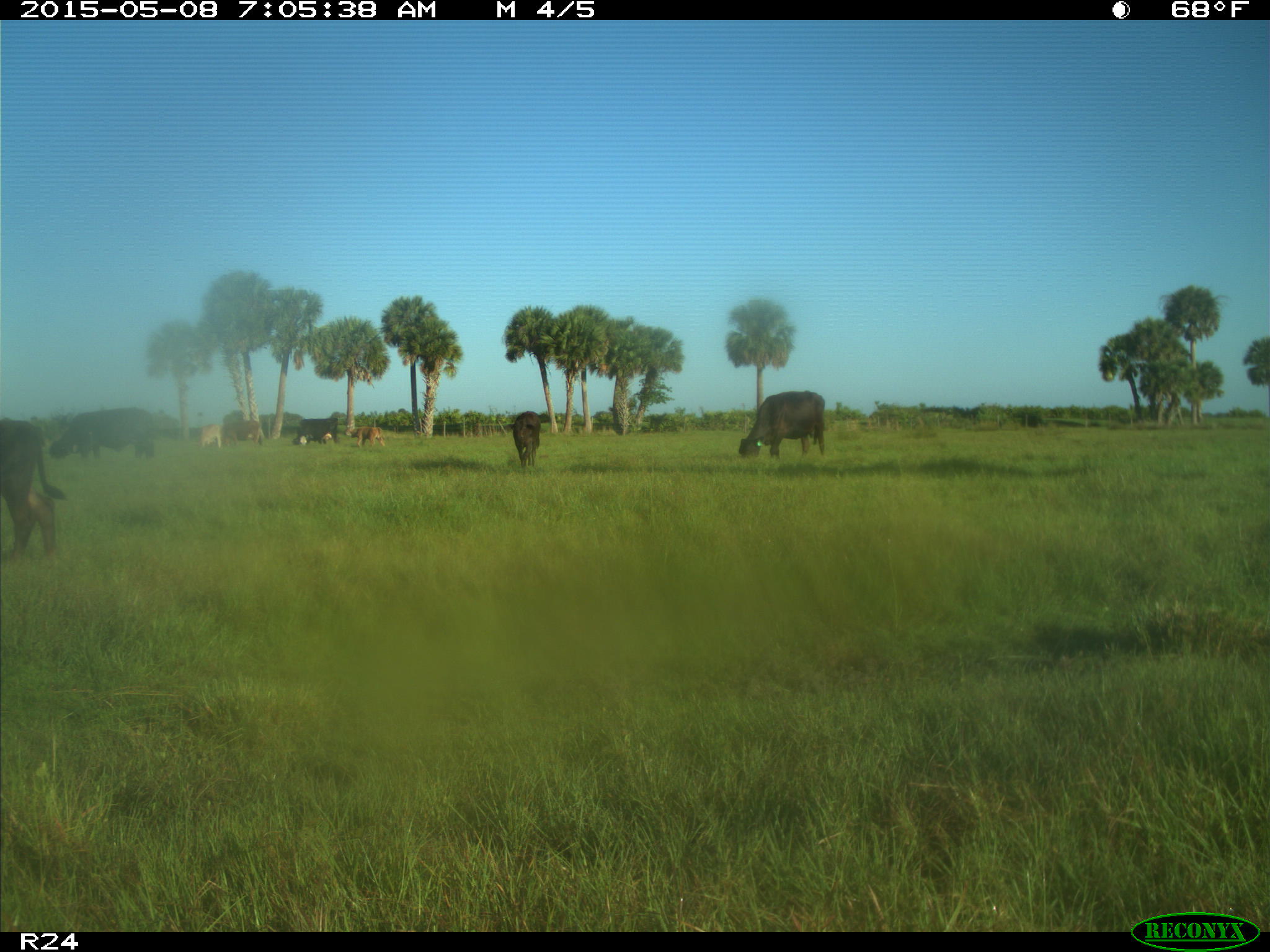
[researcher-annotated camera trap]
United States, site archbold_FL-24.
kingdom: Animalia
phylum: Chordata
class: Mammalia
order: Artiodactyla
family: Bovidae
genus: Bos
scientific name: Bos taurus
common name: domestic cow